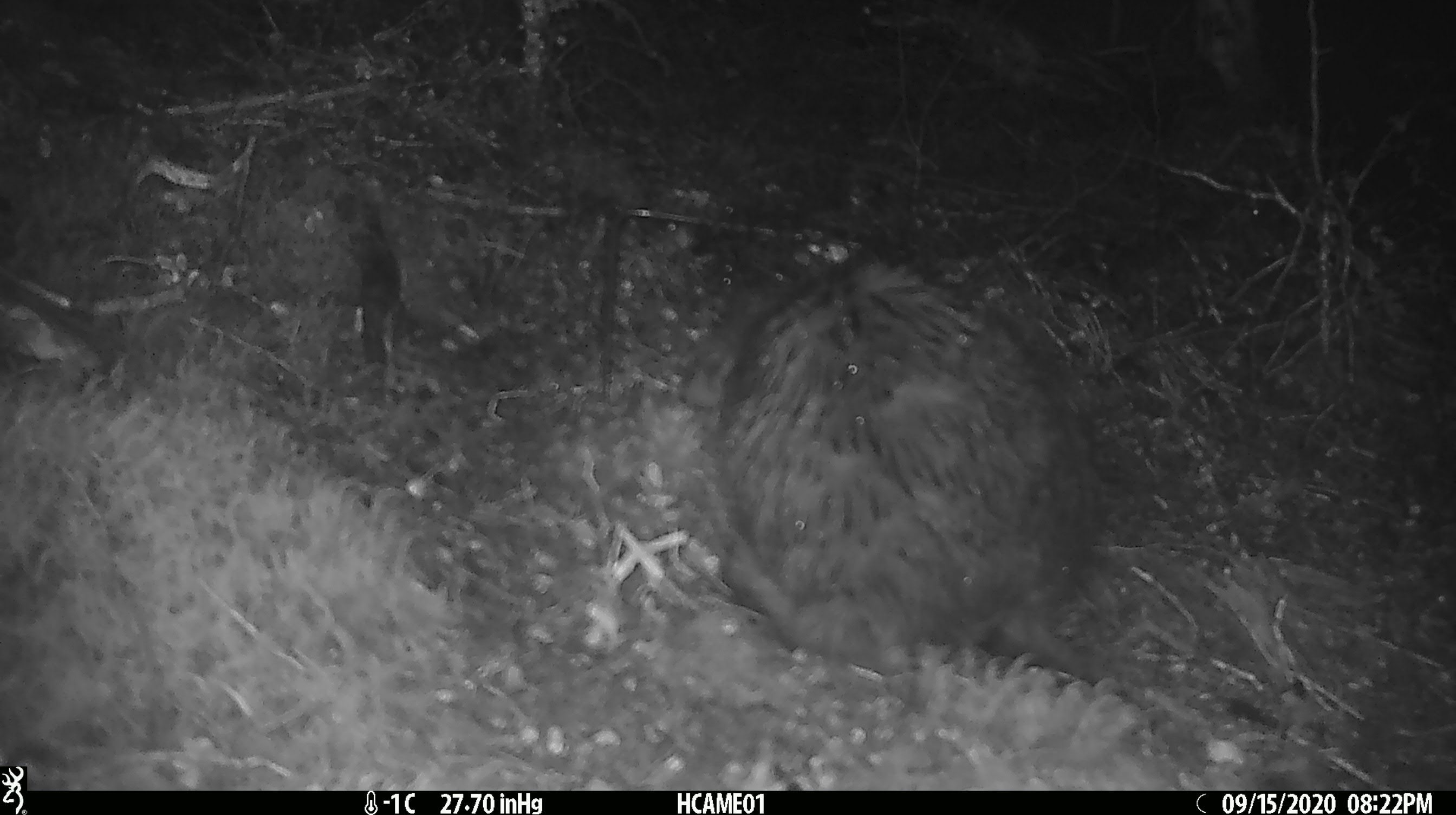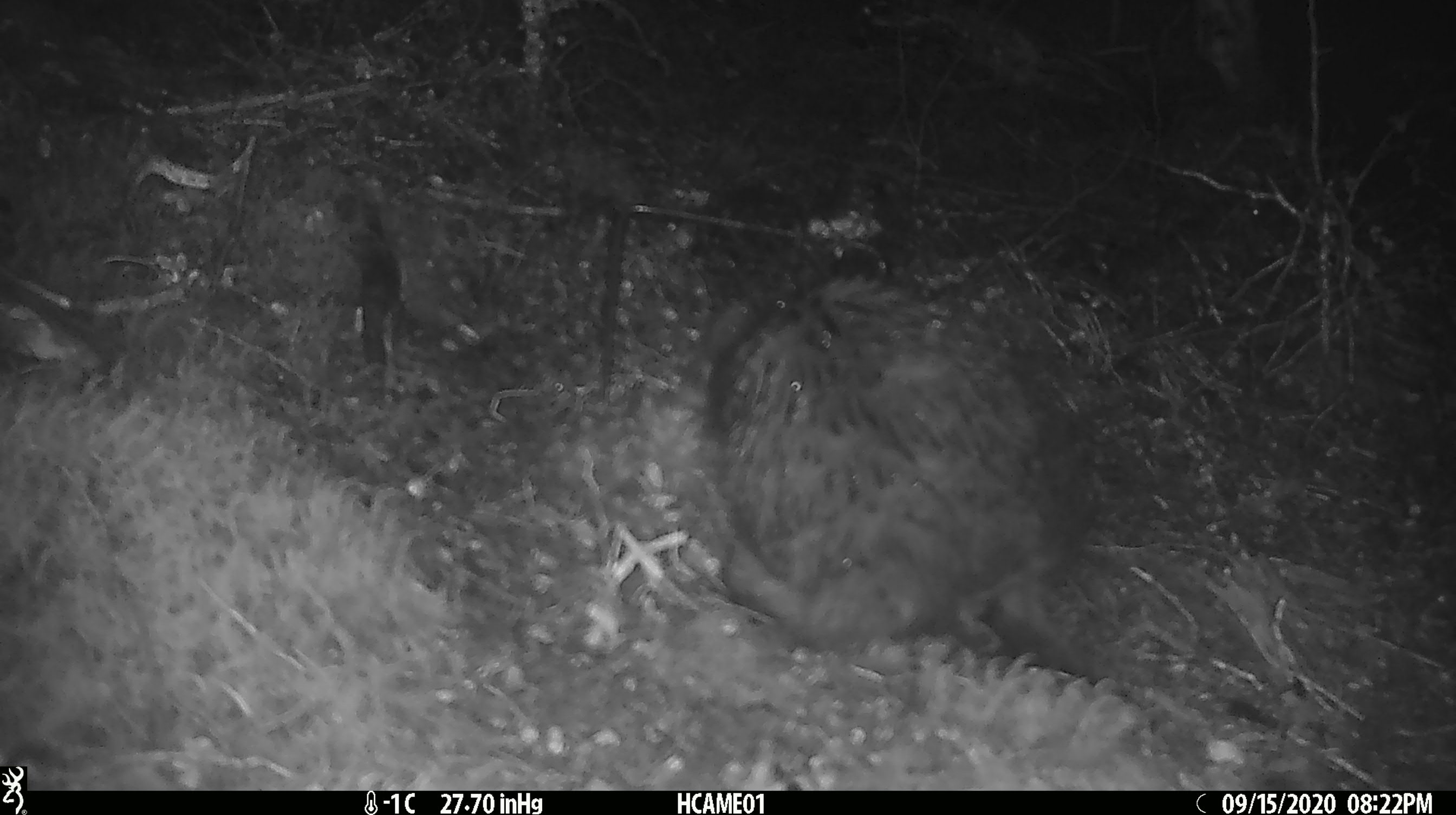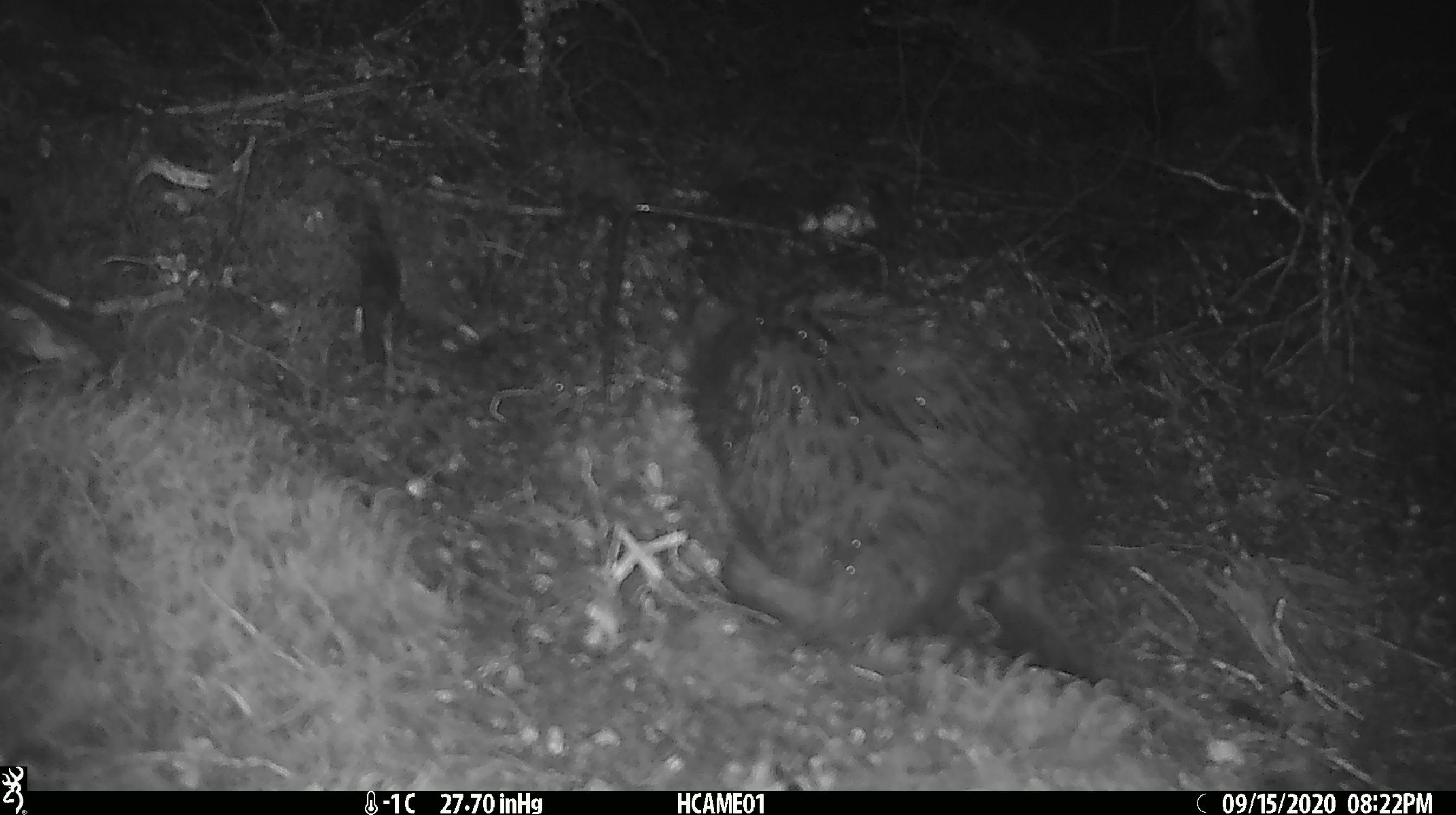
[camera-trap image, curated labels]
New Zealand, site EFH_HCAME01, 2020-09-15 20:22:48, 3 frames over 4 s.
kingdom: Animalia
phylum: Chordata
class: Mammalia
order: Carnivora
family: Felidae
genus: Felis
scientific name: Felis catus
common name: domestic cat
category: cat